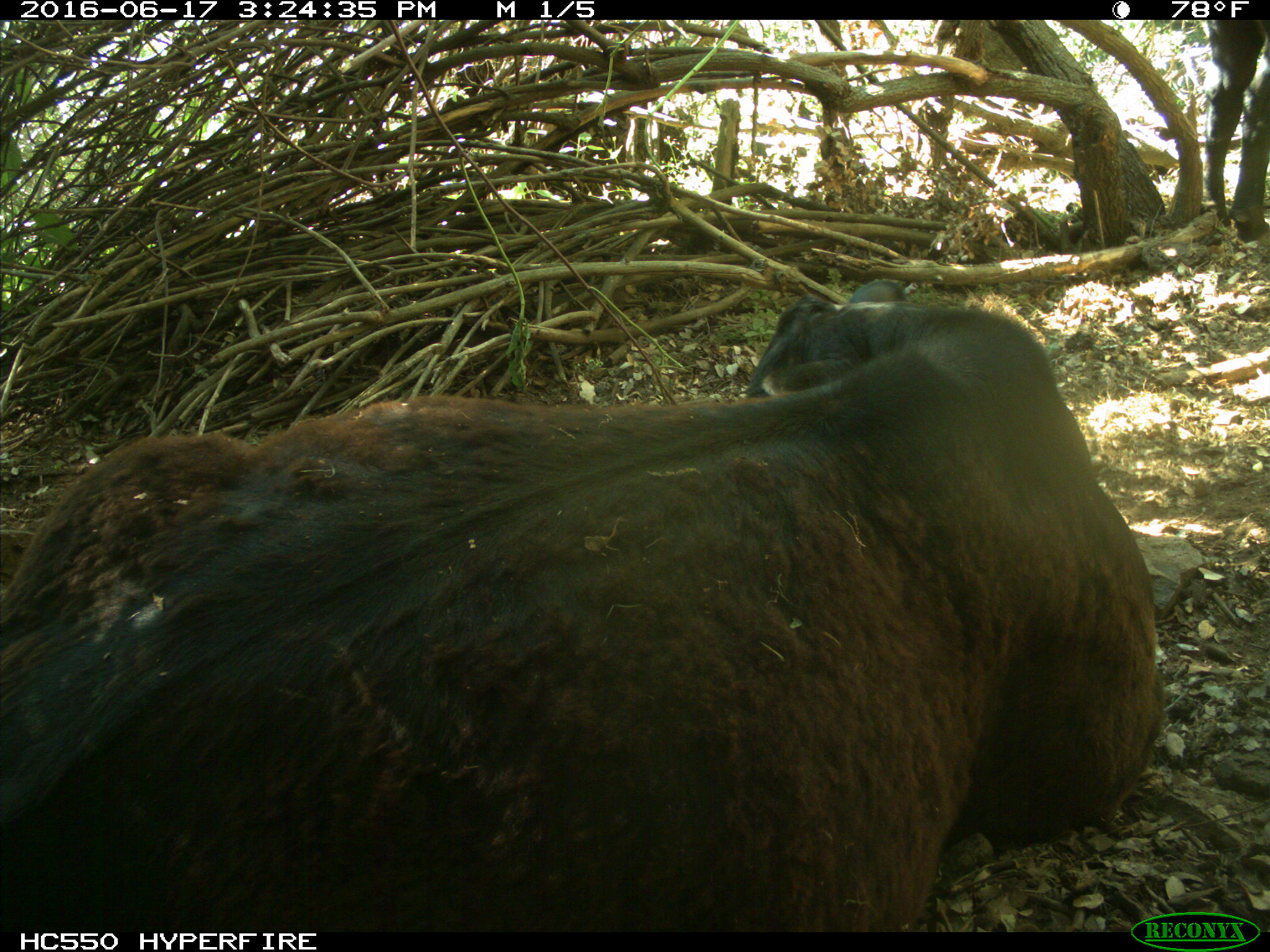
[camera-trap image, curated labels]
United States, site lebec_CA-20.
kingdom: Animalia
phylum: Chordata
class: Mammalia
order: Artiodactyla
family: Bovidae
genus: Bos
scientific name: Bos taurus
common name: domestic cow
Bos taurus (domestic cow).